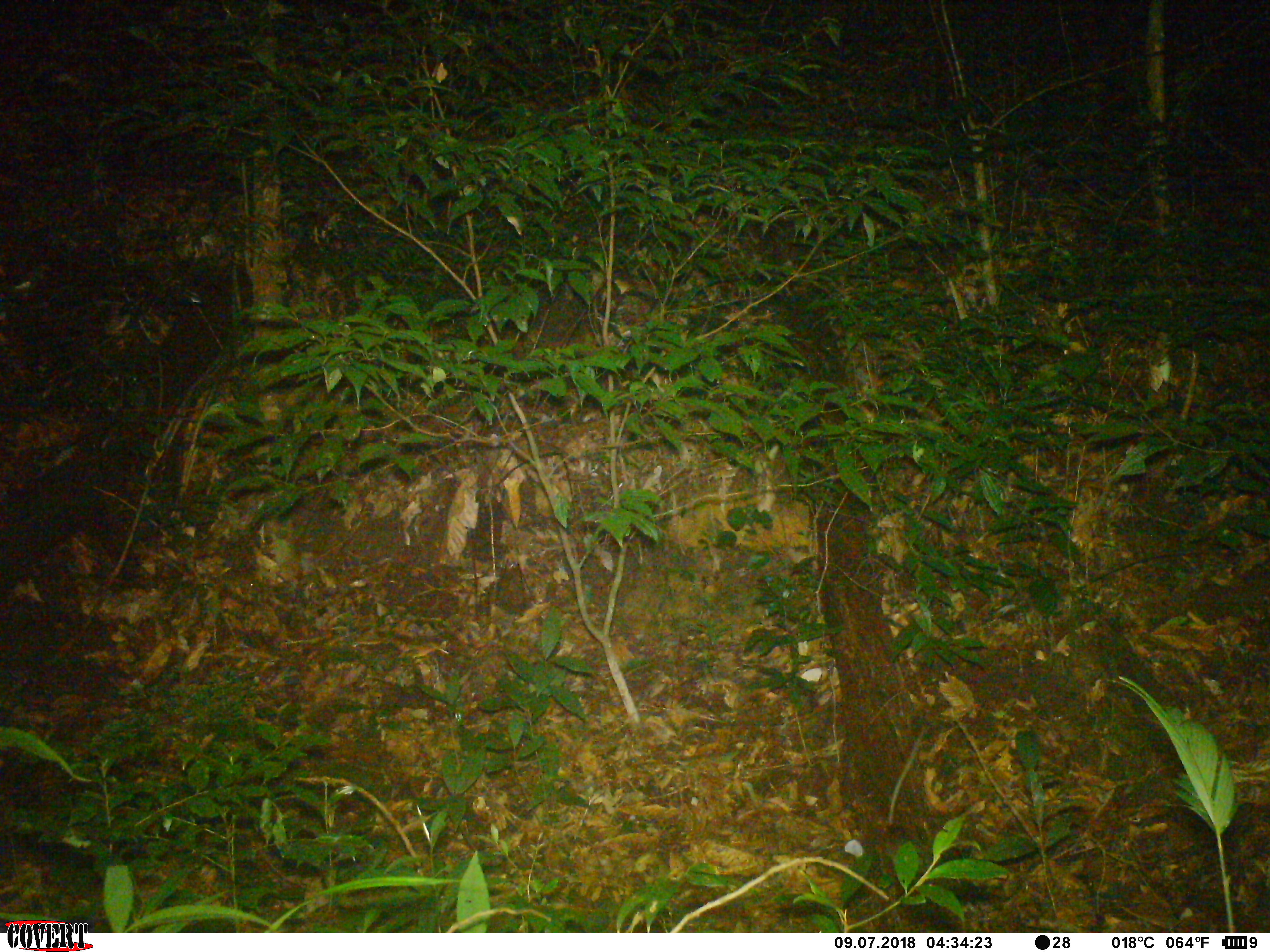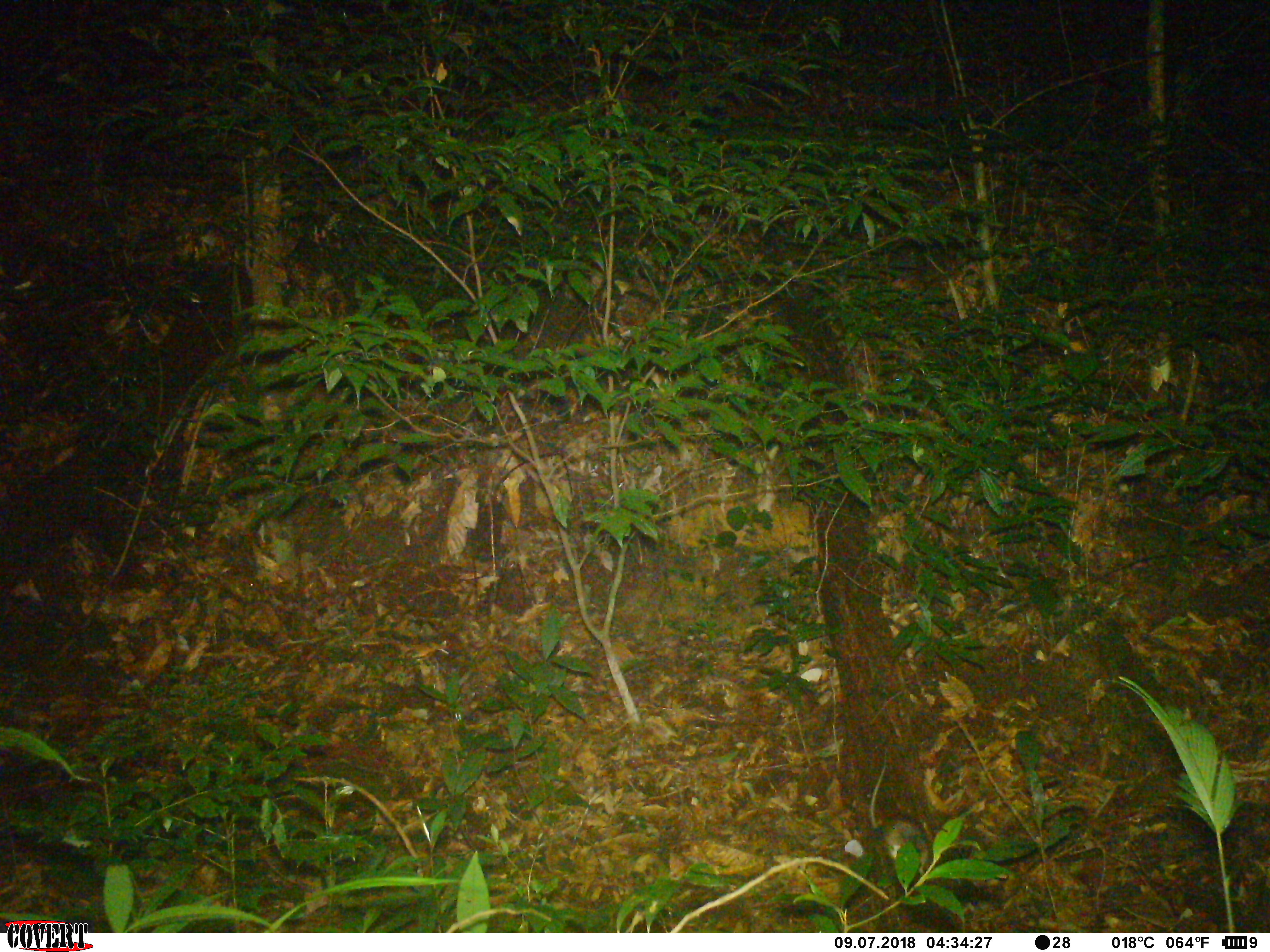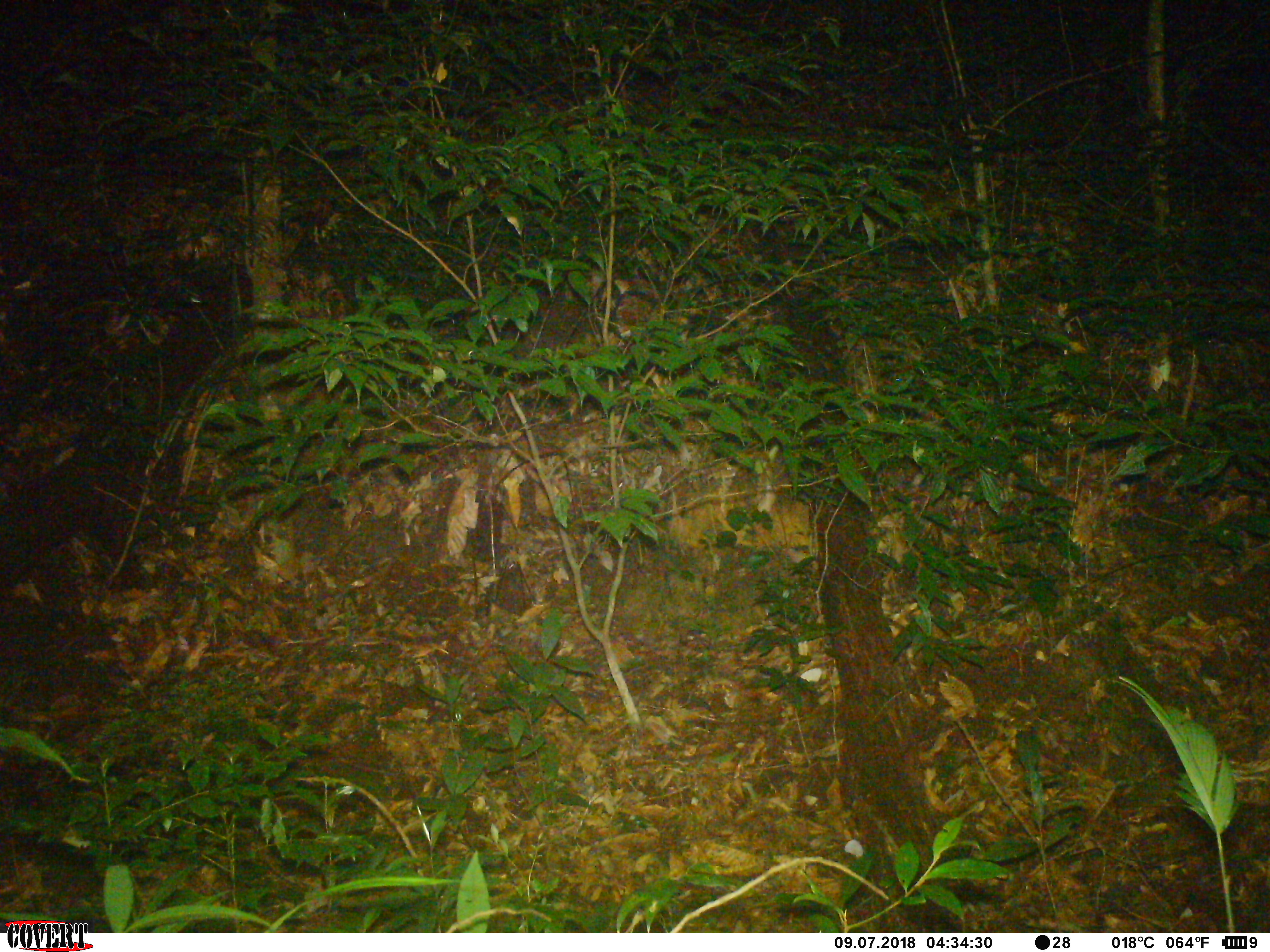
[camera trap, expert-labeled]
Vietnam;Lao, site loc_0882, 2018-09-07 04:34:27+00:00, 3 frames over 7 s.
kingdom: Animalia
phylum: Chordata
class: Mammalia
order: Rodentia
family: Muridae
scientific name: Muridae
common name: old-world mice and rats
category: unidentified murid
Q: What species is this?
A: Unidentified murid (old-world mice and rats) (Muridae).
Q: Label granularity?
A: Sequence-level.